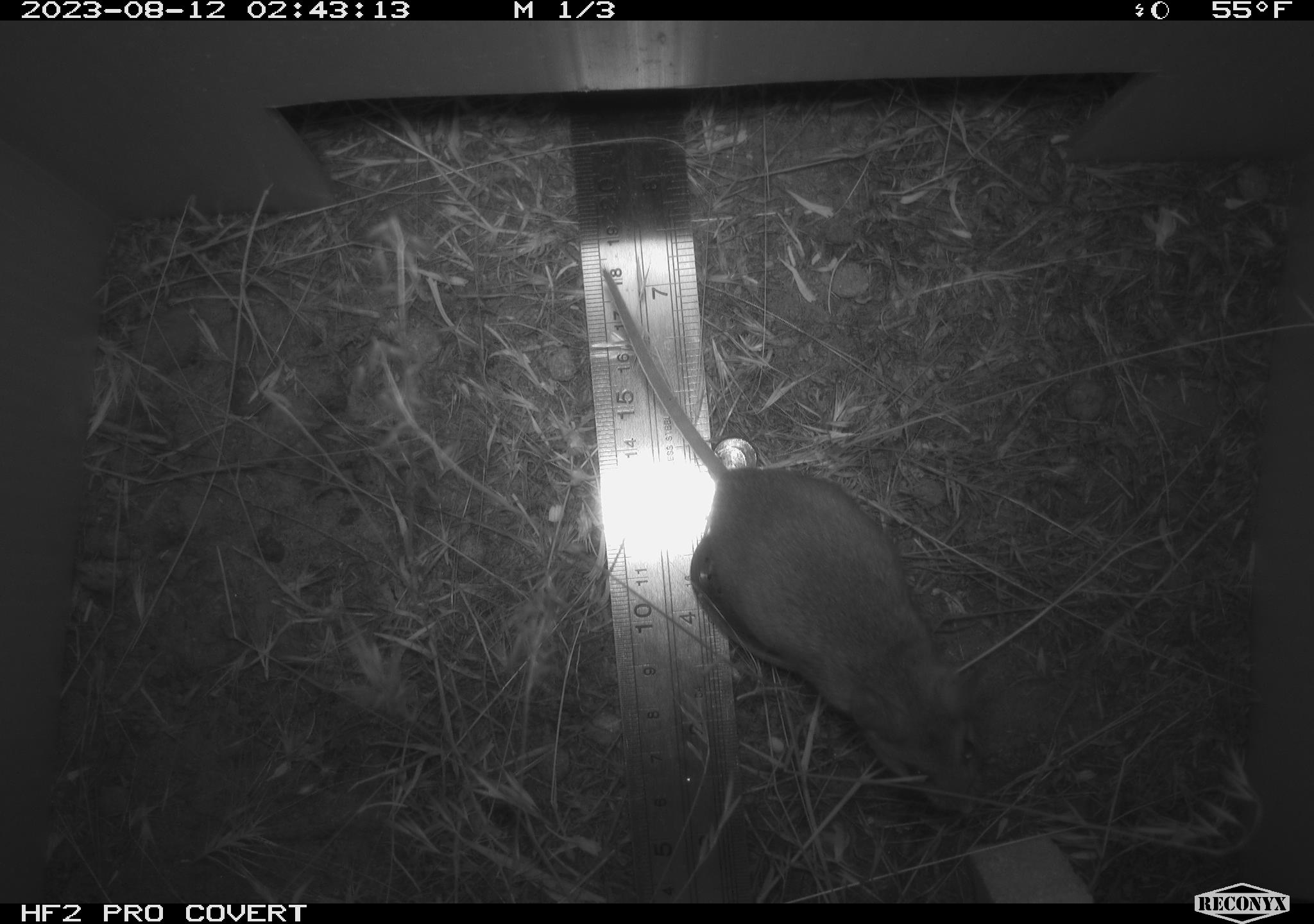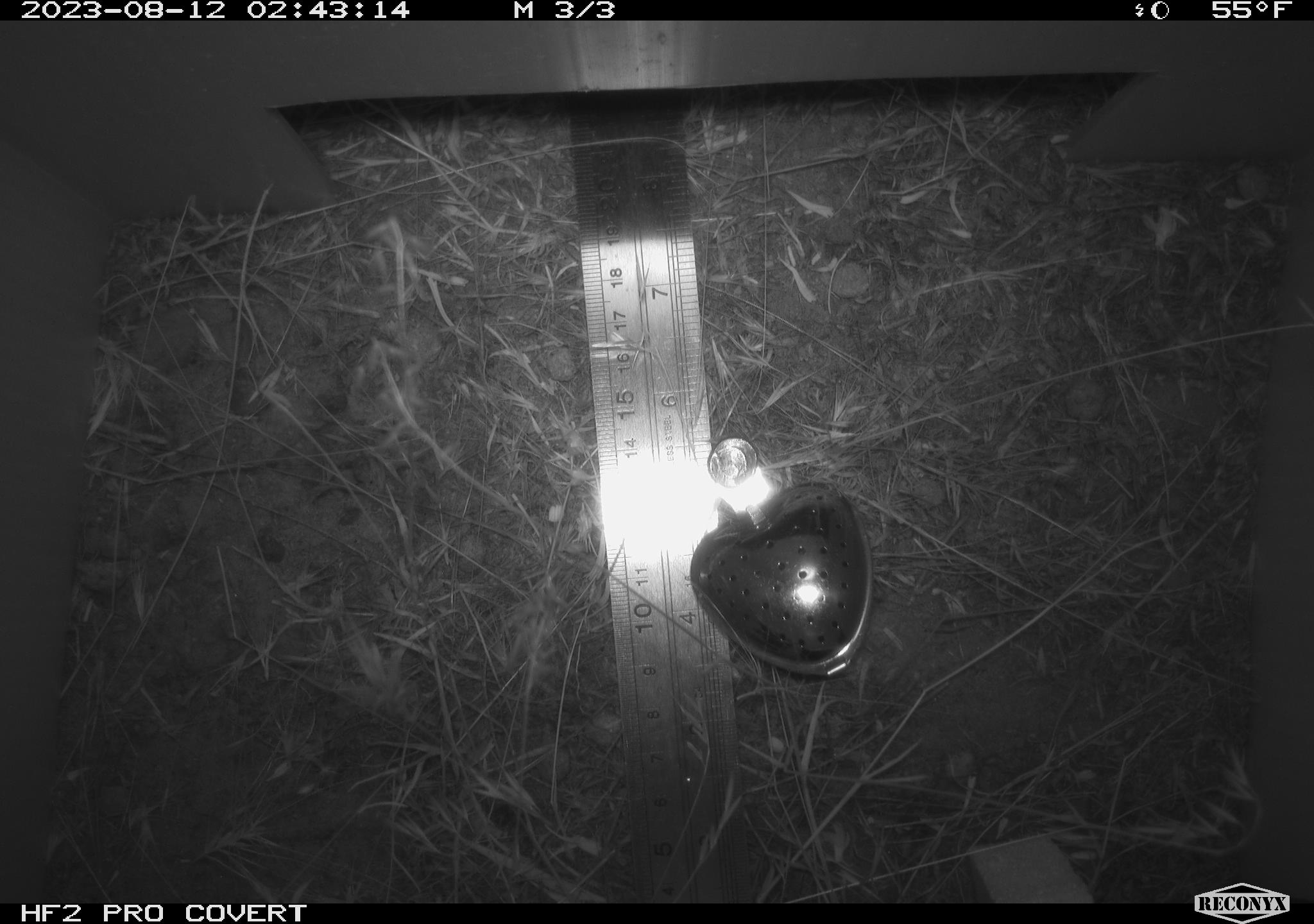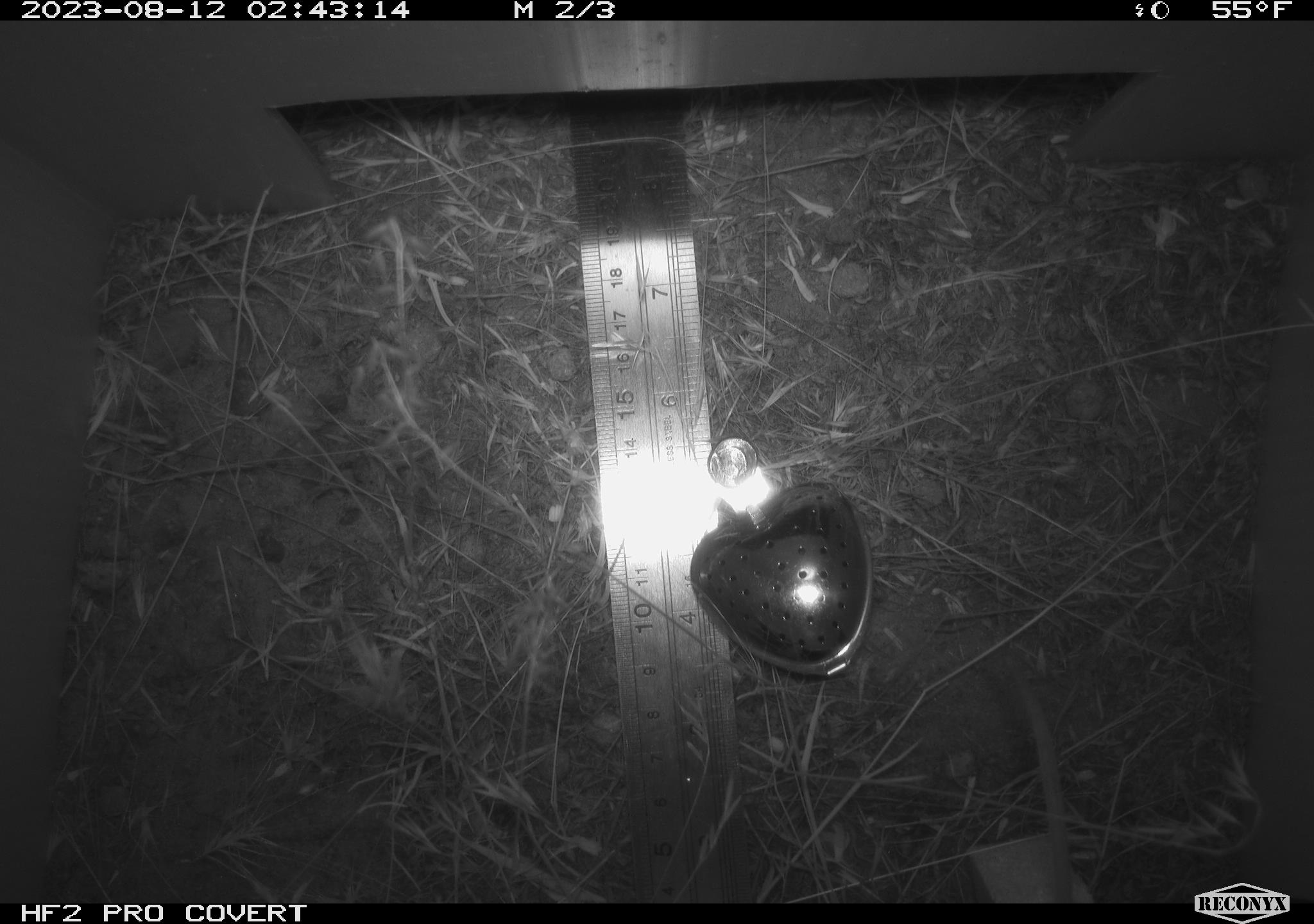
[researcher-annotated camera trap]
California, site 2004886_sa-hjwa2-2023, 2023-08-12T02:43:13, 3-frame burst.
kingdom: Animalia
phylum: Chordata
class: Mammalia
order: Rodentia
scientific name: Rodentia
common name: mouse species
Mouse species (Rodentia).